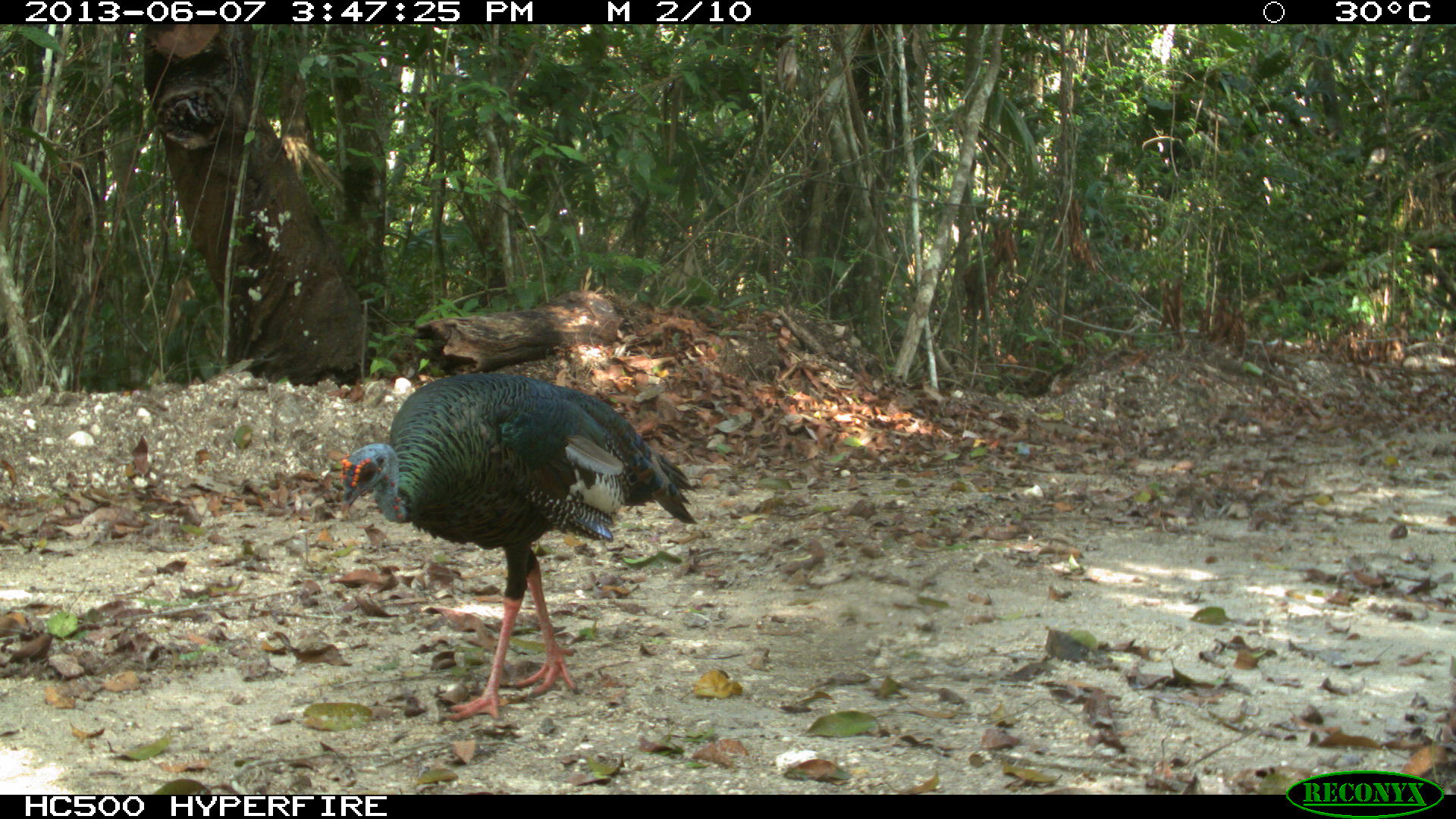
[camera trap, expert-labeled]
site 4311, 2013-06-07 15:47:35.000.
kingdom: Animalia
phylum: Chordata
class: Aves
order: Galliformes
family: Phasianidae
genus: Meleagris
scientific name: Meleagris ocellata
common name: ocellated turkey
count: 1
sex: male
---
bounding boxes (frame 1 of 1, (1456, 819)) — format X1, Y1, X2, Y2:
meleagris ocellata: 336, 367, 697, 723